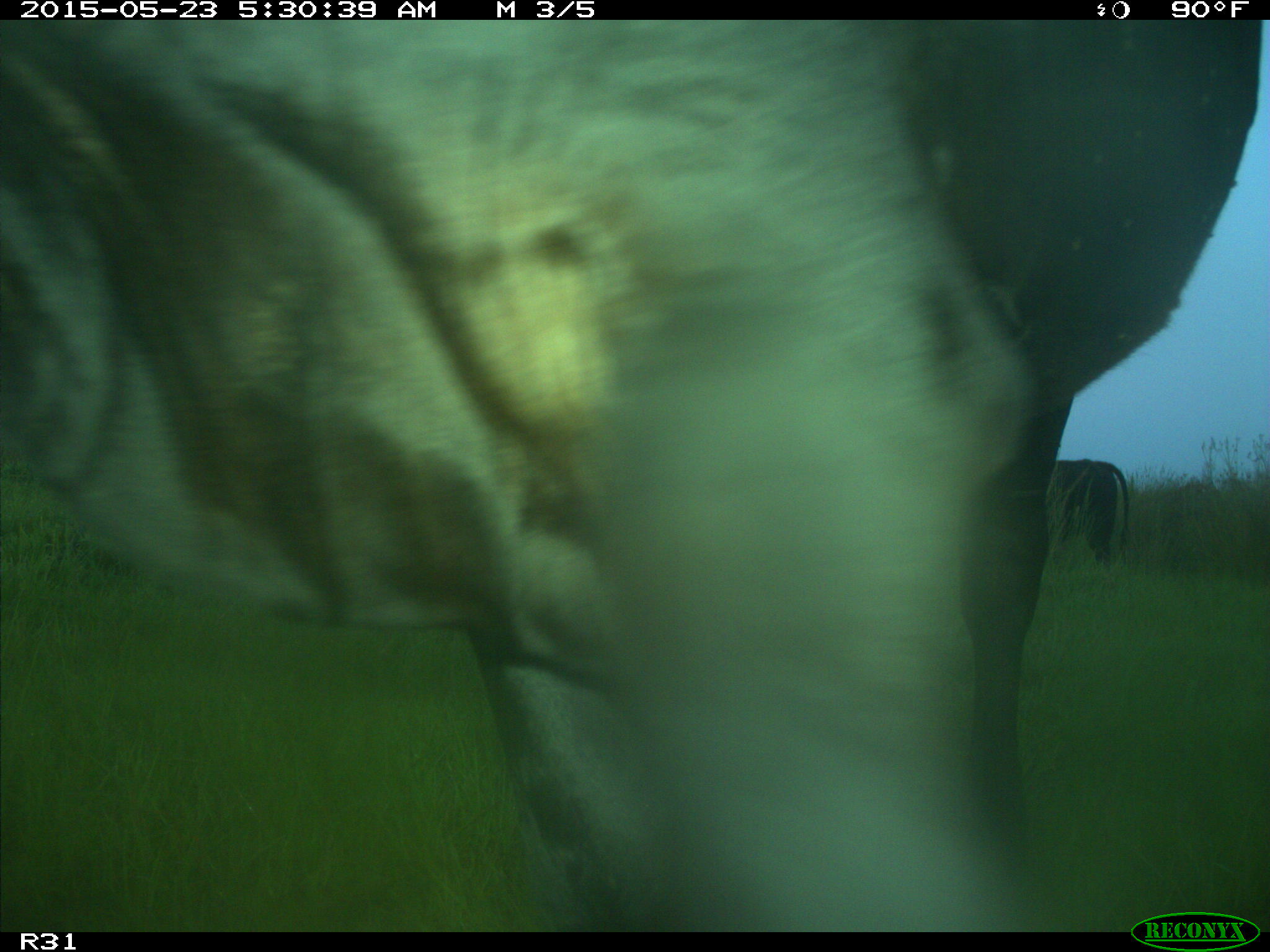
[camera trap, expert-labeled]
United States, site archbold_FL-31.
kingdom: Animalia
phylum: Chordata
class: Mammalia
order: Artiodactyla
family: Bovidae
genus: Bos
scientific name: Bos taurus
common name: domestic cow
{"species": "Bos taurus (domestic cow)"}